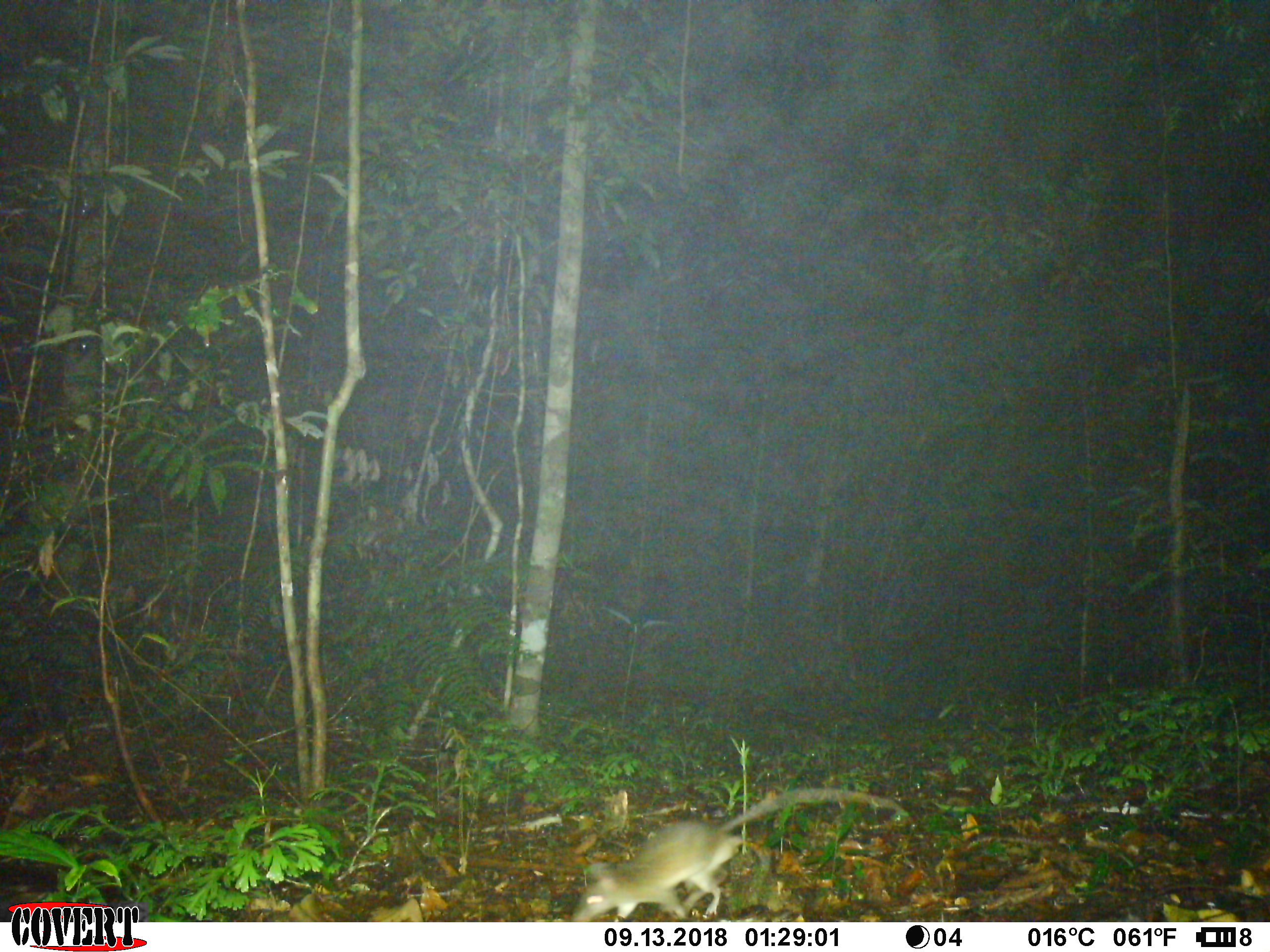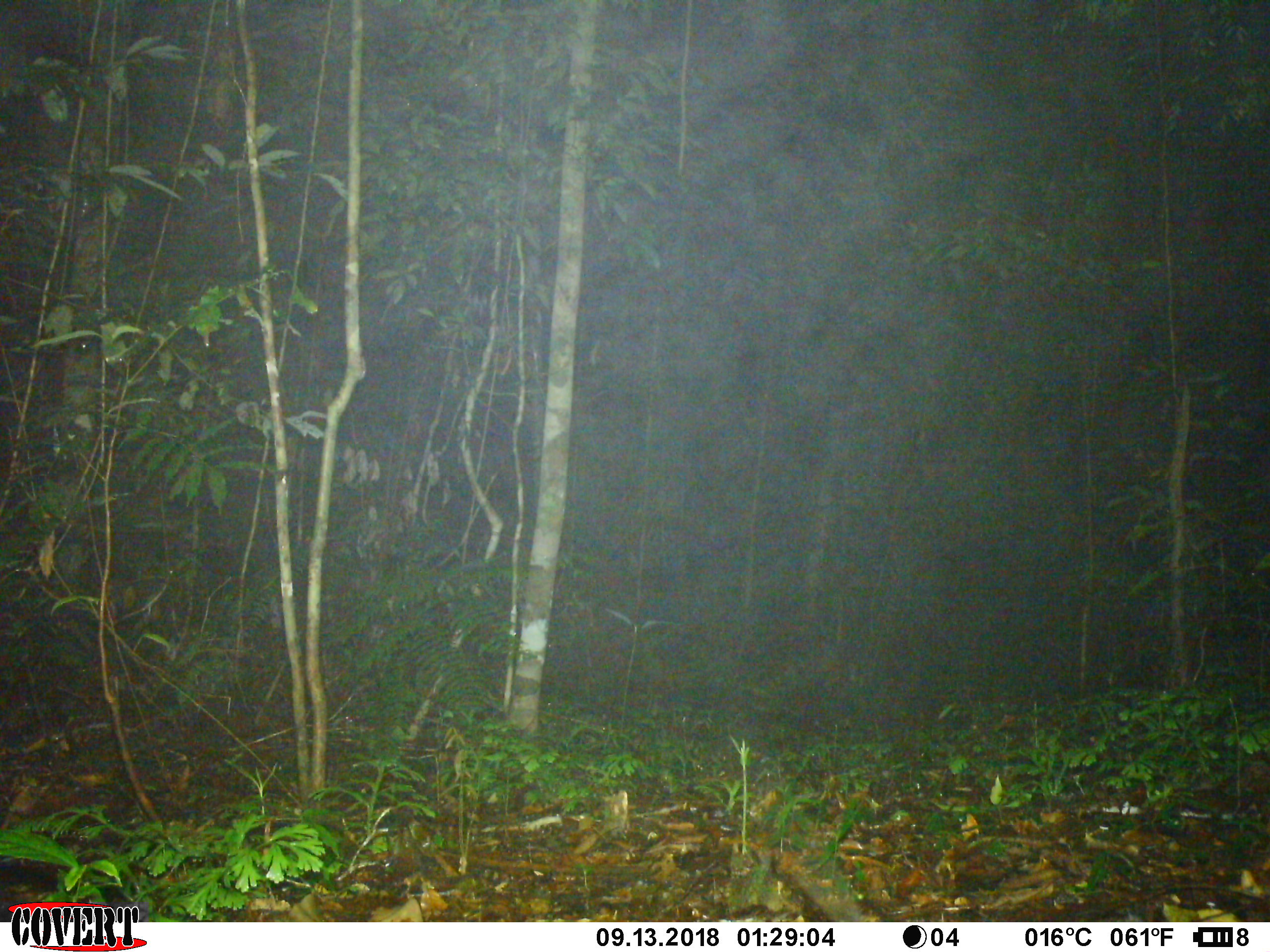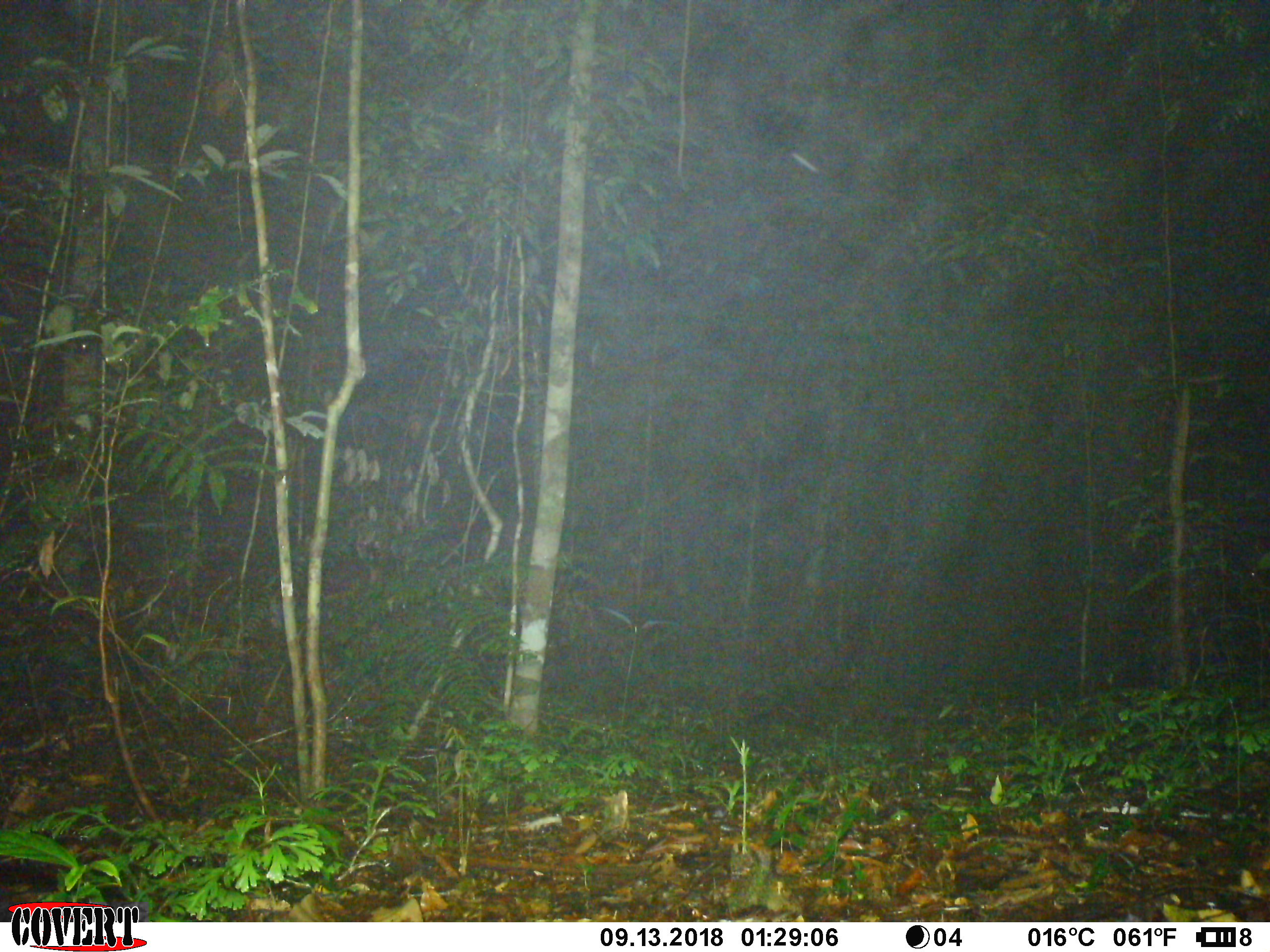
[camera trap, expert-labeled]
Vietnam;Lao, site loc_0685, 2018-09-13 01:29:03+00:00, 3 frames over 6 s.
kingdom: Animalia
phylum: Chordata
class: Mammalia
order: Rodentia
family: Muridae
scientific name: Muridae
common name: old-world mice and rats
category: unidentified murid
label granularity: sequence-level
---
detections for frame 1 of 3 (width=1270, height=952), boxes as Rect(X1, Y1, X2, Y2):
unidentified murid: Rect(568, 785, 909, 922)